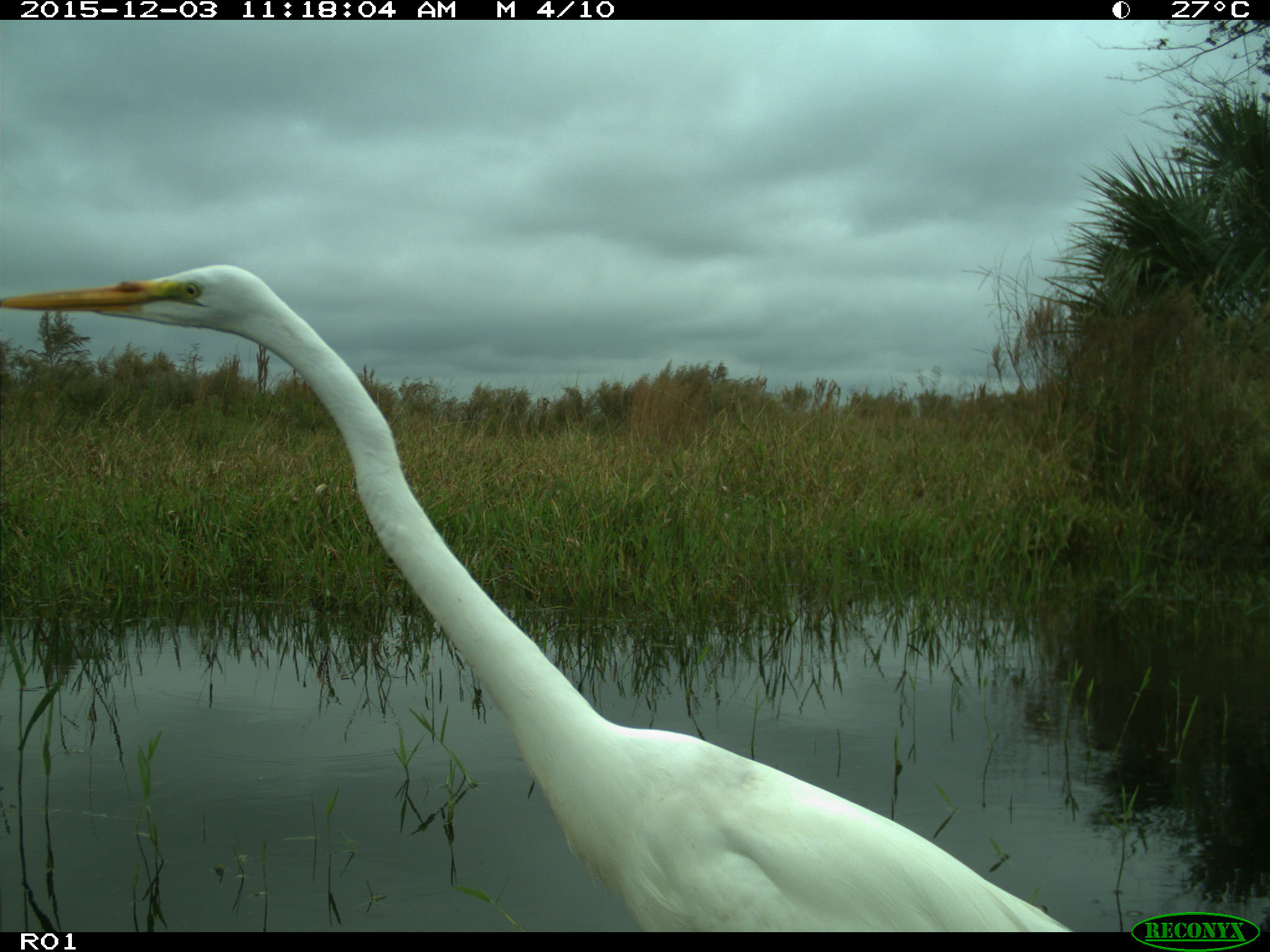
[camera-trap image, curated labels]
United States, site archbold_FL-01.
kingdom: Animalia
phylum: Chordata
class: Aves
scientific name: Aves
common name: birds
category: unidentified bird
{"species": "unidentified bird (birds) (Aves)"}